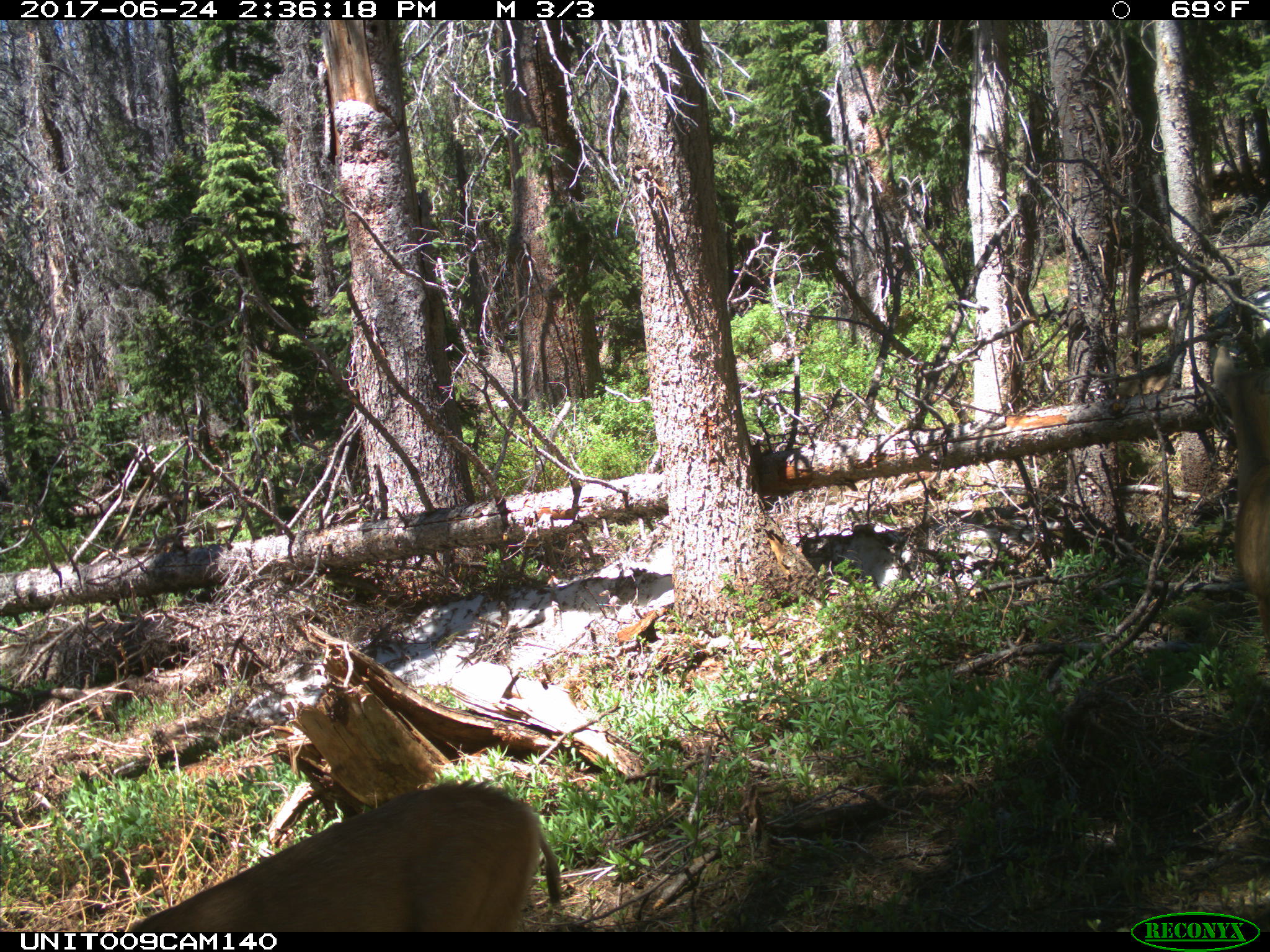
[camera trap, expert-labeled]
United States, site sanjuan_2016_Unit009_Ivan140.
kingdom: Animalia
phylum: Chordata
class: Mammalia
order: Artiodactyla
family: Cervidae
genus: Odocoileus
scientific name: Odocoileus hemionus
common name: mule deer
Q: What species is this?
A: Odocoileus hemionus (mule deer).